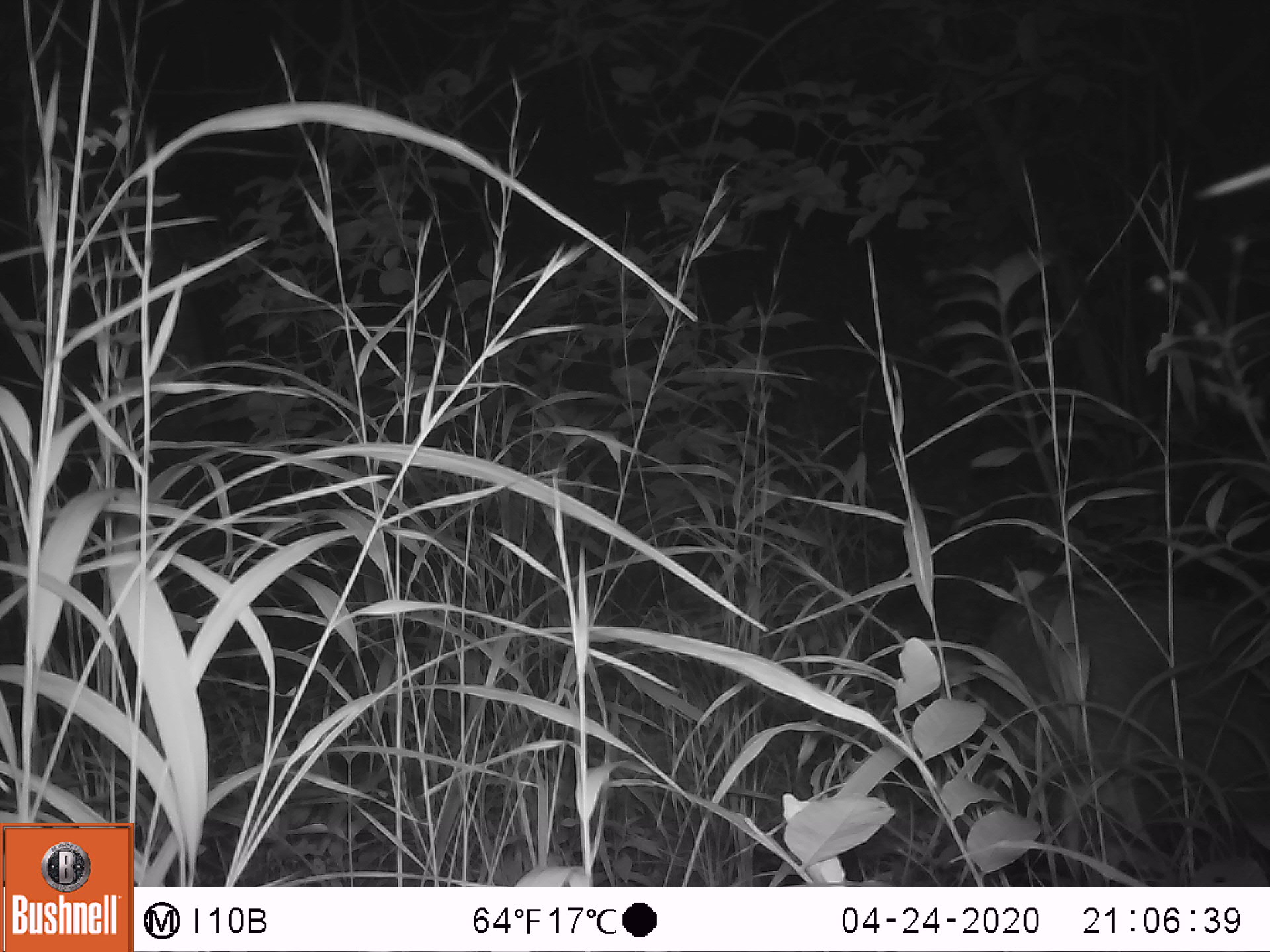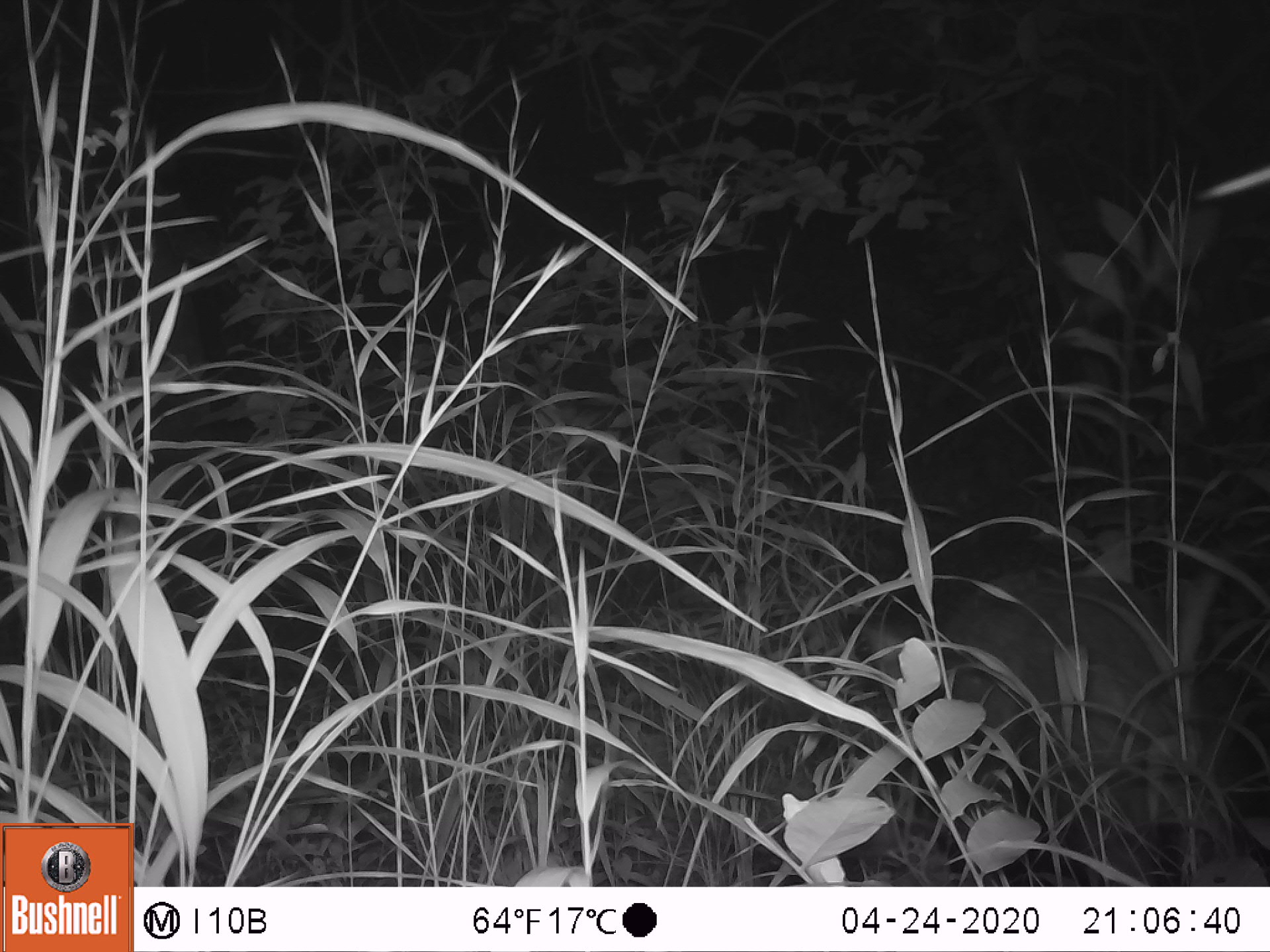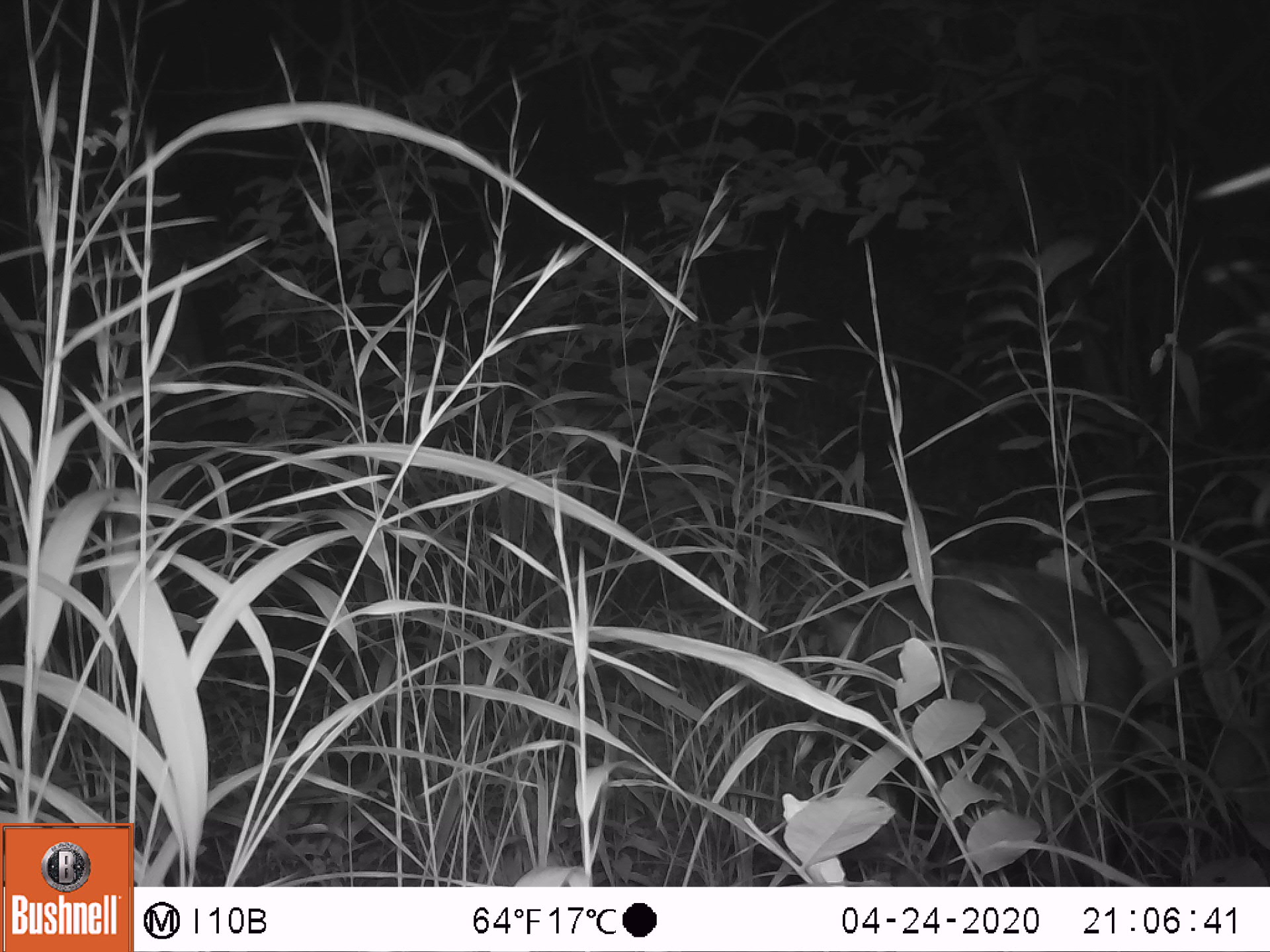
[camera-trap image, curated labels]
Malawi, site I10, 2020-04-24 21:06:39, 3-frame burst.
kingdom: Animalia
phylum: Chordata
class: Mammalia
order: Artiodactyla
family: Suidae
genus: Potamochoerus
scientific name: Potamochoerus larvatus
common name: bushpig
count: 1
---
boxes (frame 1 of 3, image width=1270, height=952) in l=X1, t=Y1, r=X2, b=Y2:
bushpig: l=959, t=587, r=1266, b=839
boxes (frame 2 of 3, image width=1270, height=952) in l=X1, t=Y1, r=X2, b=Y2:
bushpig: l=901, t=554, r=1243, b=854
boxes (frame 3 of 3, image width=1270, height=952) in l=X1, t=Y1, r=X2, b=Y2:
bushpig: l=807, t=547, r=1144, b=886